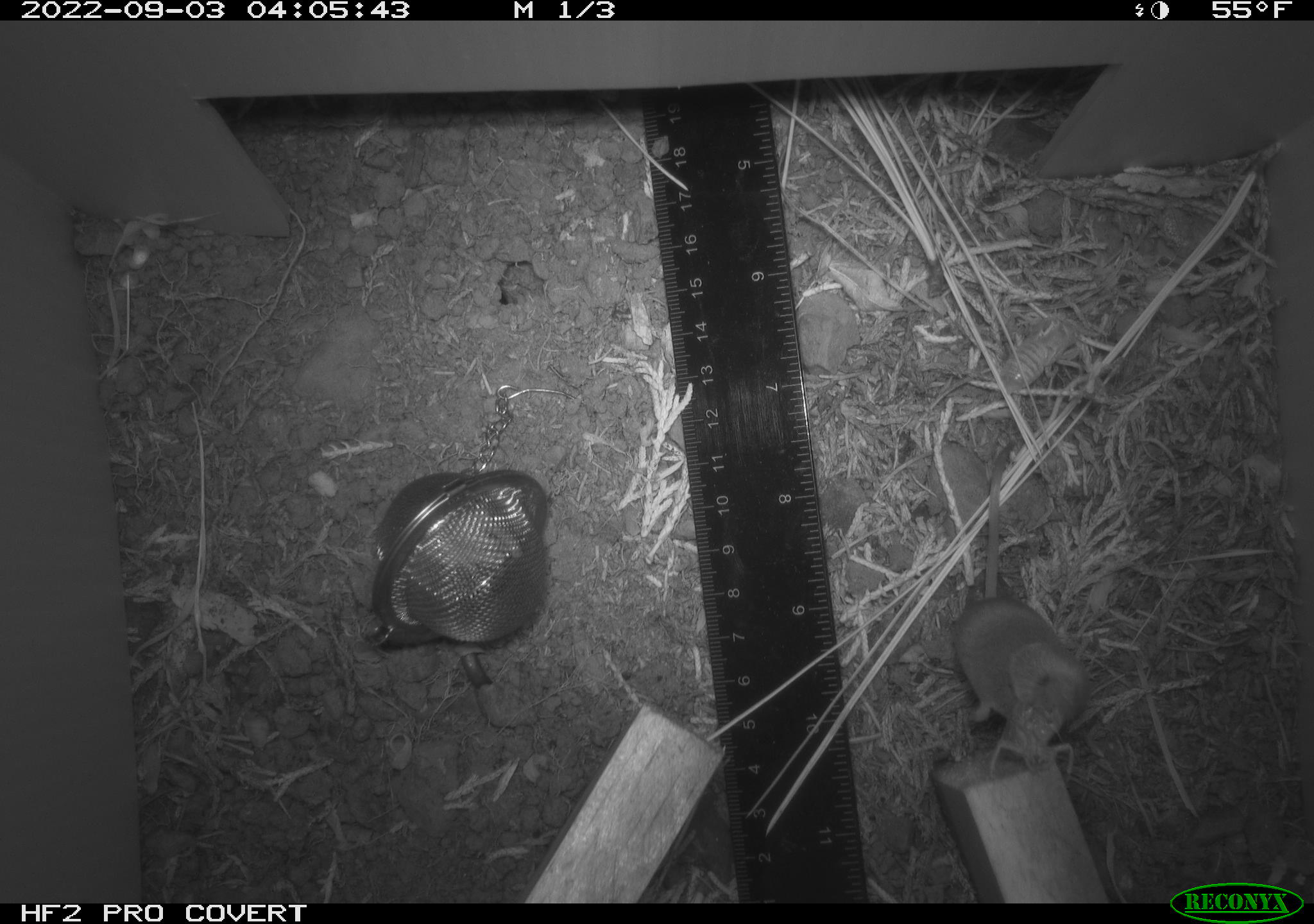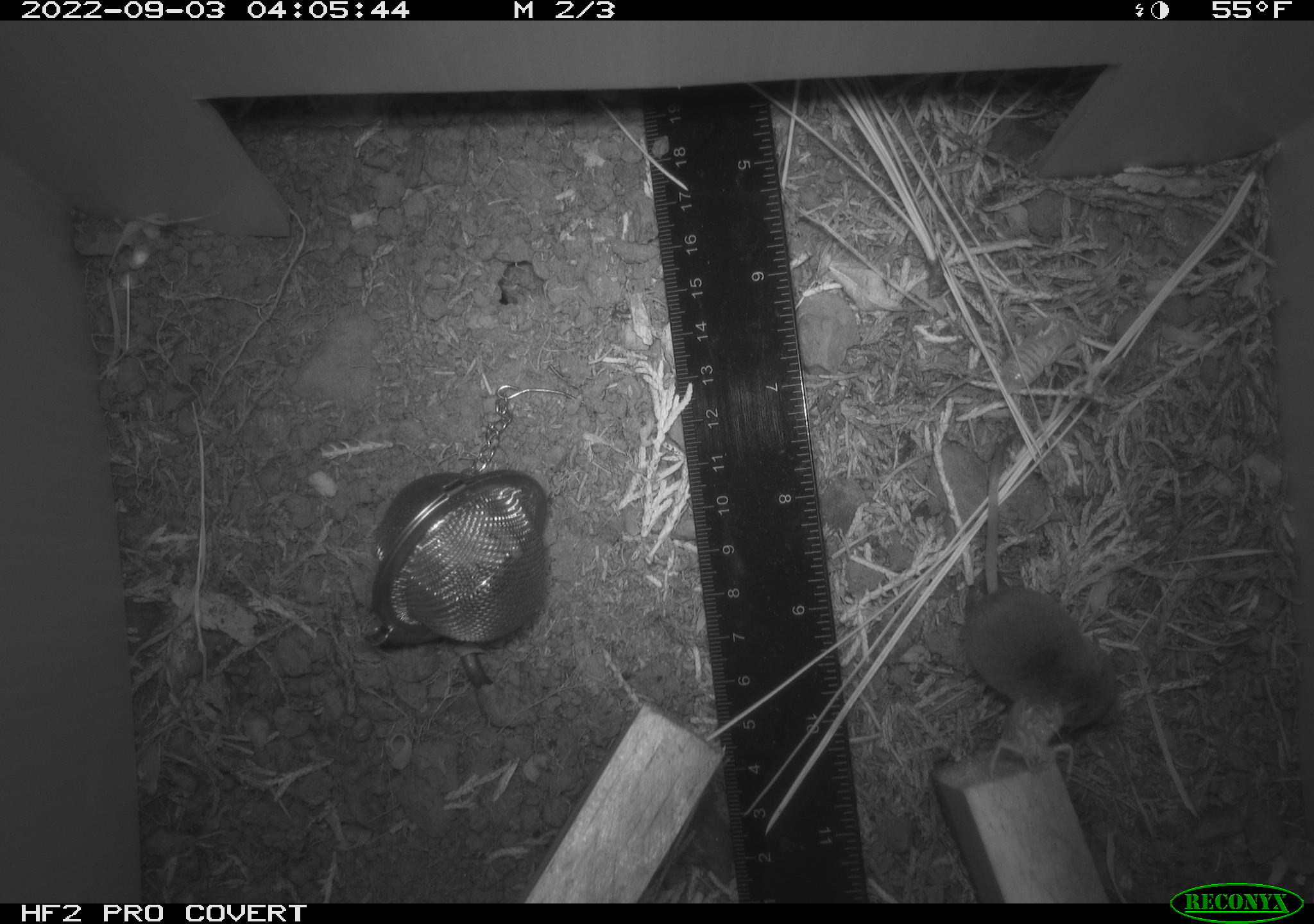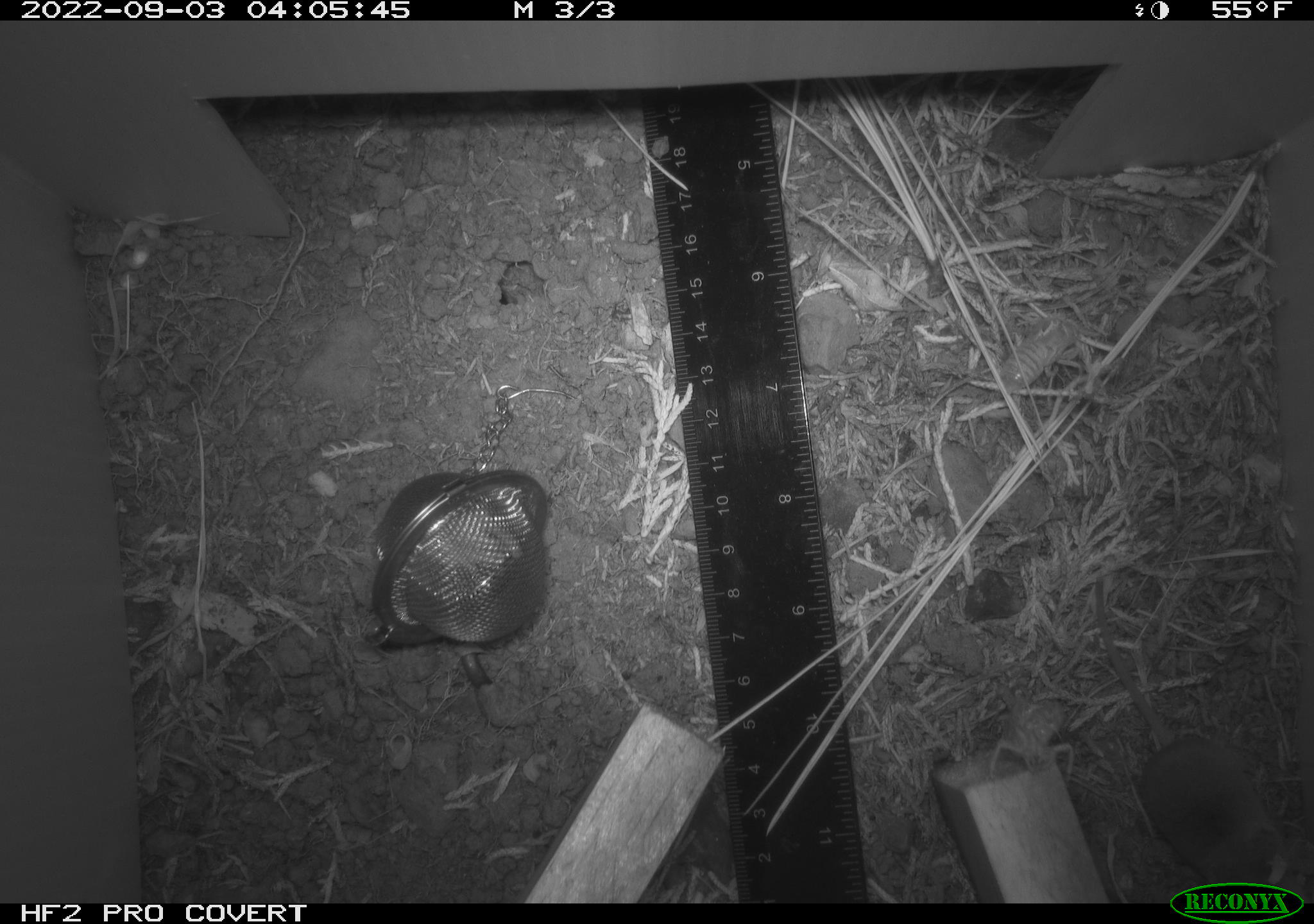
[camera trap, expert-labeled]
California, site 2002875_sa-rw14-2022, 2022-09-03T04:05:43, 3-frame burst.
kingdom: Animalia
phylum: Chordata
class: Mammalia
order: Eulipotyphla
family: Soricidae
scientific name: Soricidae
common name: shrews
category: soricidae family